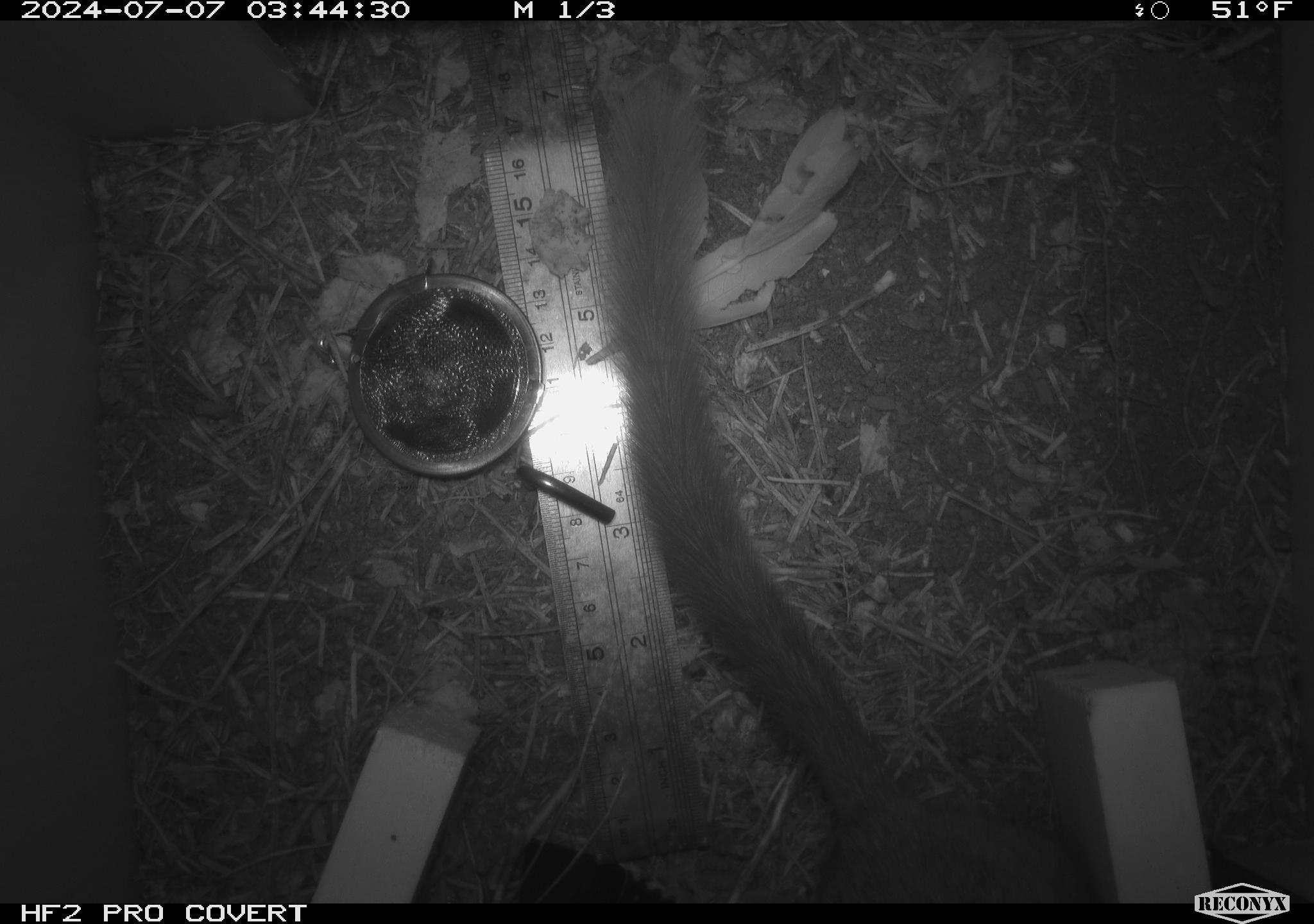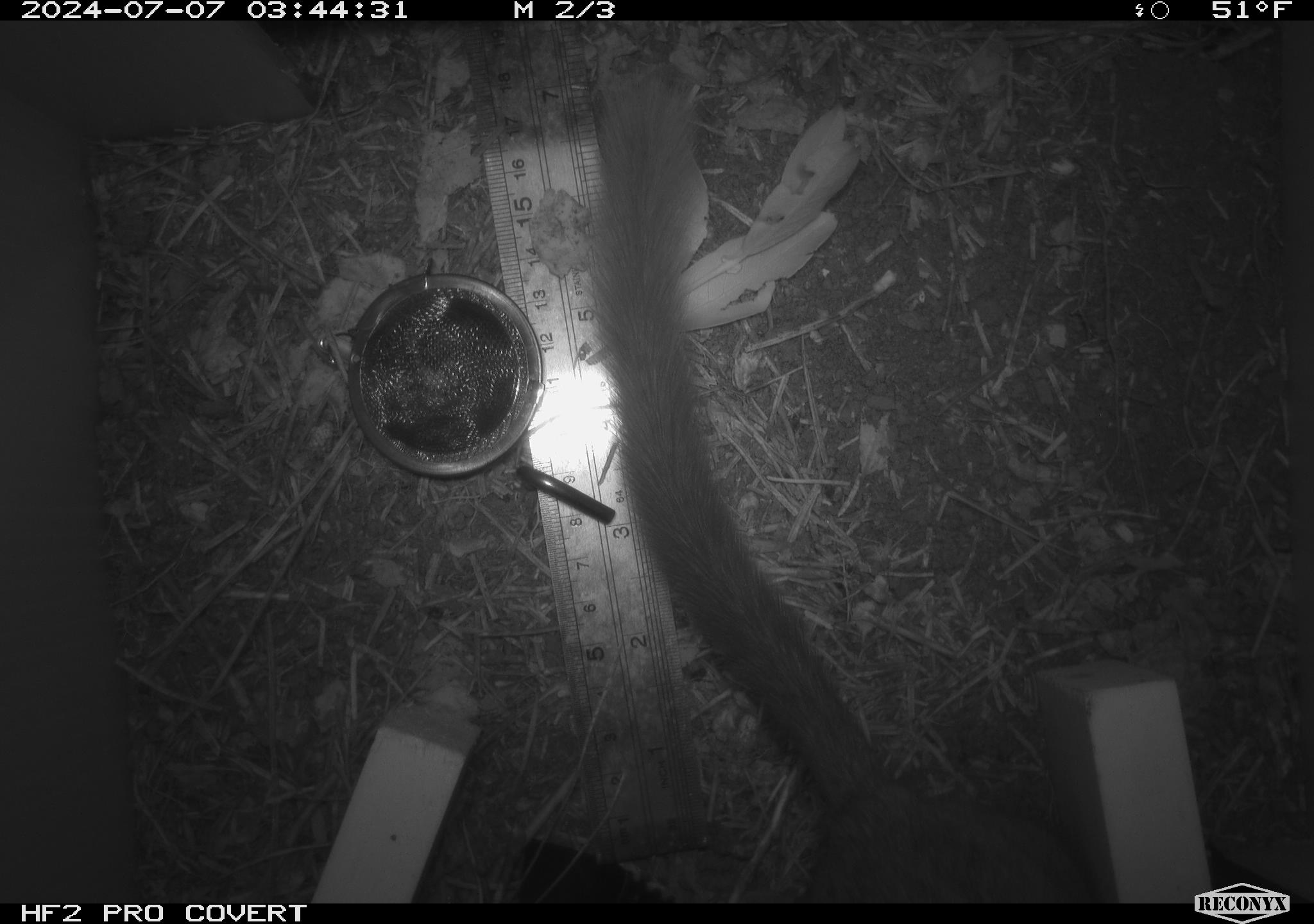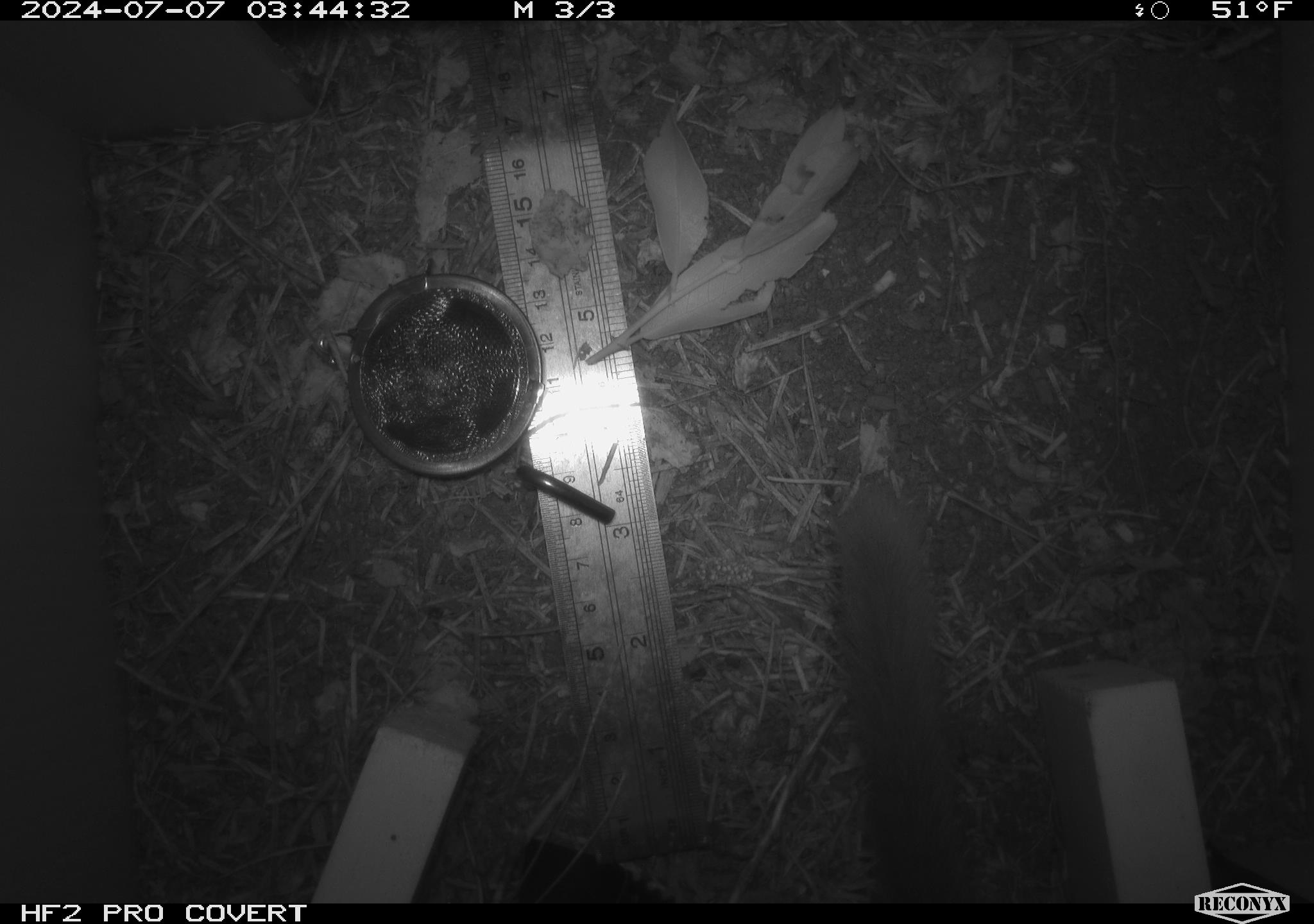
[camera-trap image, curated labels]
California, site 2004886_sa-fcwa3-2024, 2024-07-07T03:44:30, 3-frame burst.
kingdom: Animalia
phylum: Chordata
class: Mammalia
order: Carnivora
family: Mustelidae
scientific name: Mustelinae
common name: true weasels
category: mustelinae subfamily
Mustelinae subfamily (true weasels) (Mustelinae).